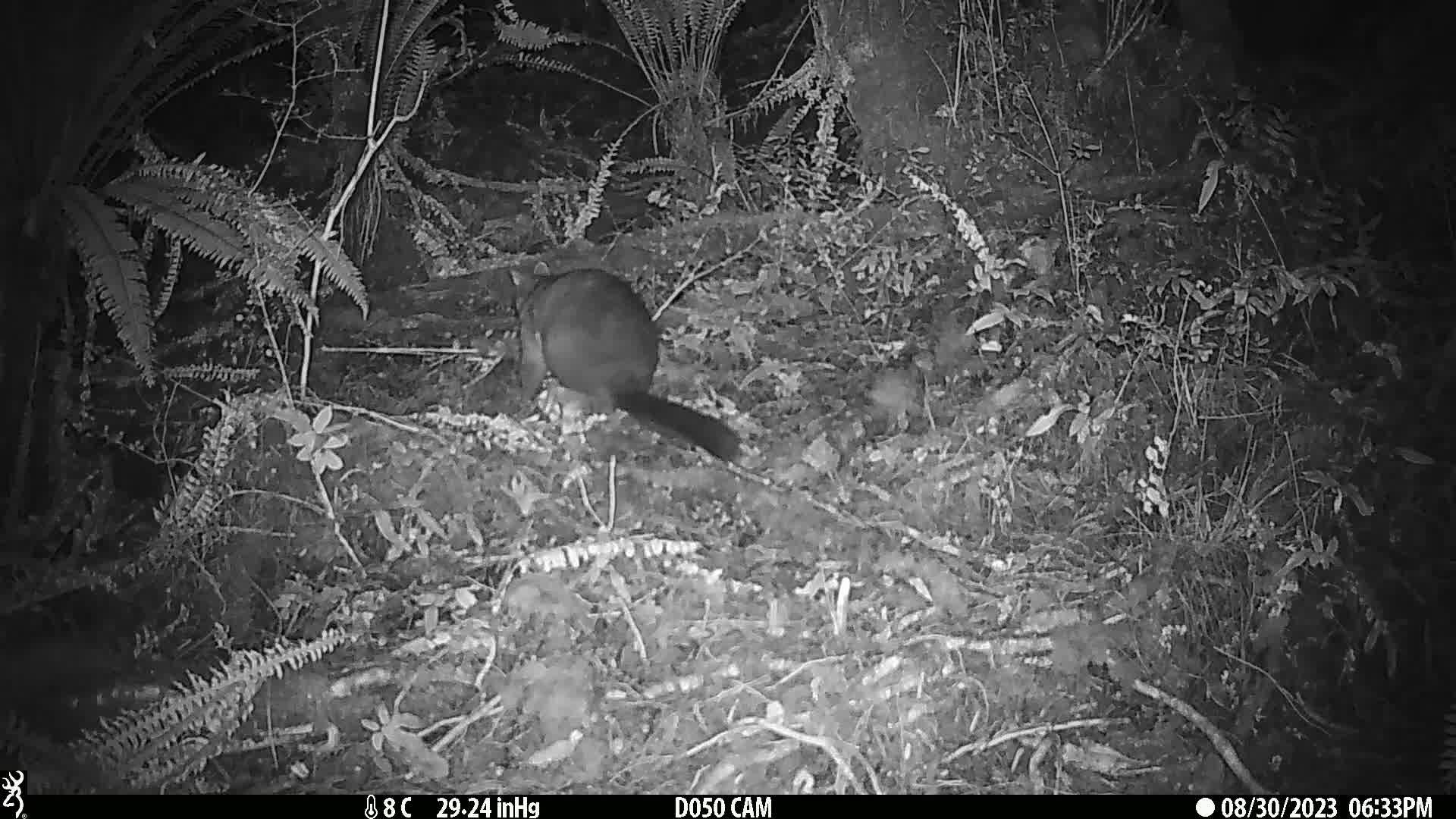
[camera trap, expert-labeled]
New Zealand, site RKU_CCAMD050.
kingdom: Animalia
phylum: Chordata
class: Mammalia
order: Diprotodontia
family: Phalangeridae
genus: Trichosurus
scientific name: Trichosurus vulpecula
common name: common brushtail possum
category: possum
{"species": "possum (common brushtail possum) (Trichosurus vulpecula)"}